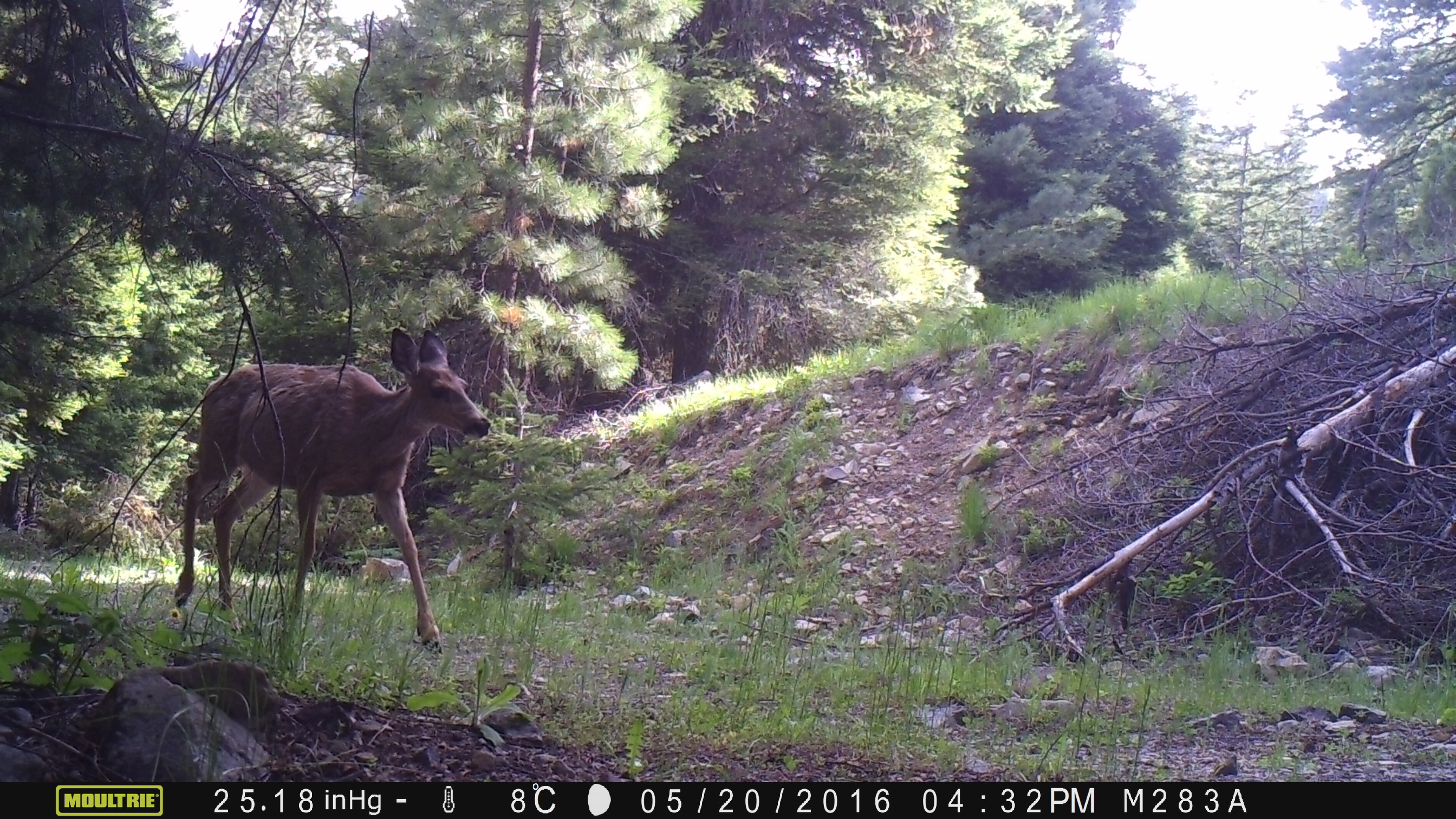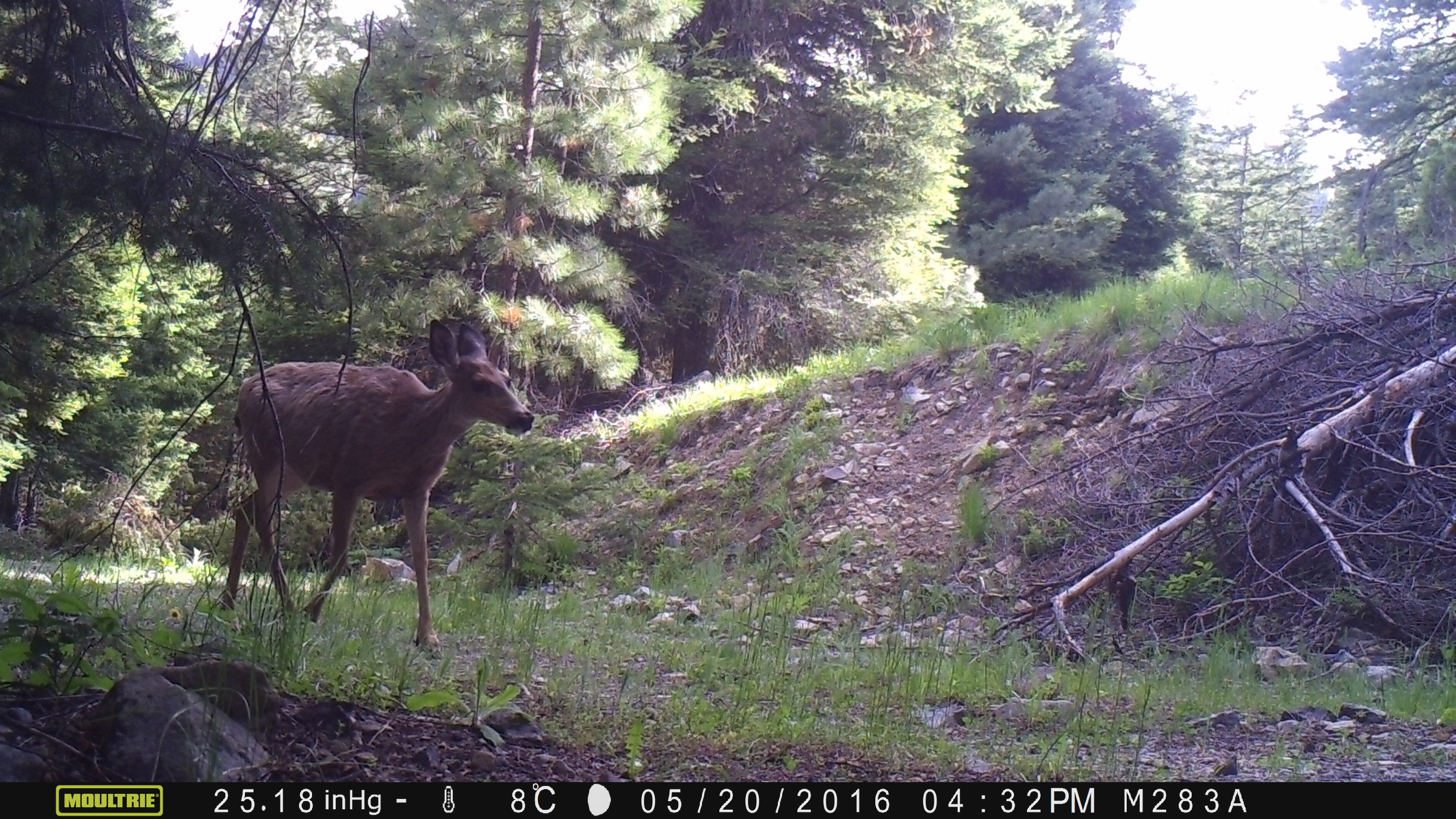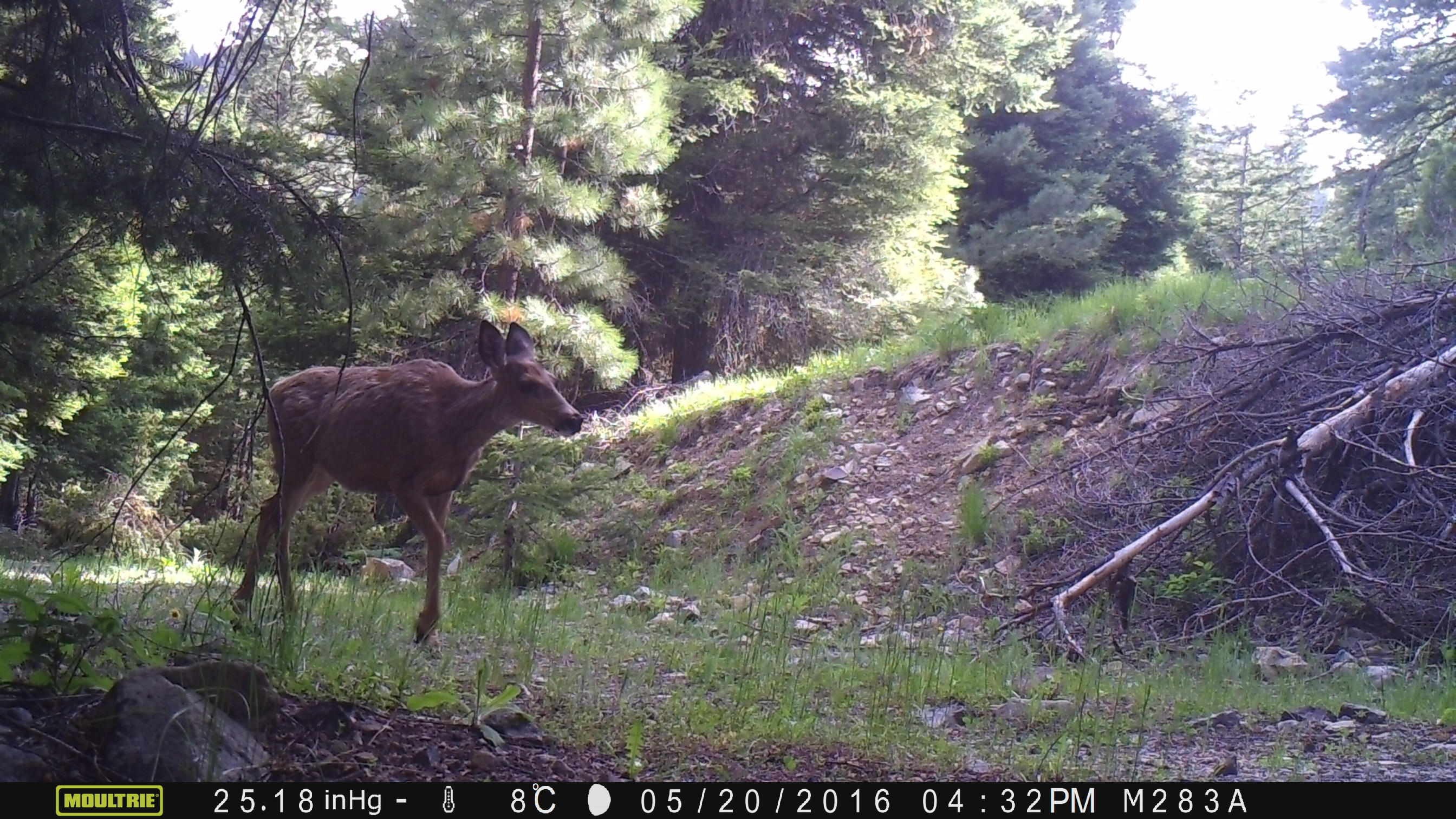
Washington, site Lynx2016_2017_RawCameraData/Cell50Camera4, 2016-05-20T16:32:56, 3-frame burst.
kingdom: Animalia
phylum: Chordata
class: Mammalia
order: Artiodactyla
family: Cervidae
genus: Odocoileus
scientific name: Odocoileus hemionus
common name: mule deer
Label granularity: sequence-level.